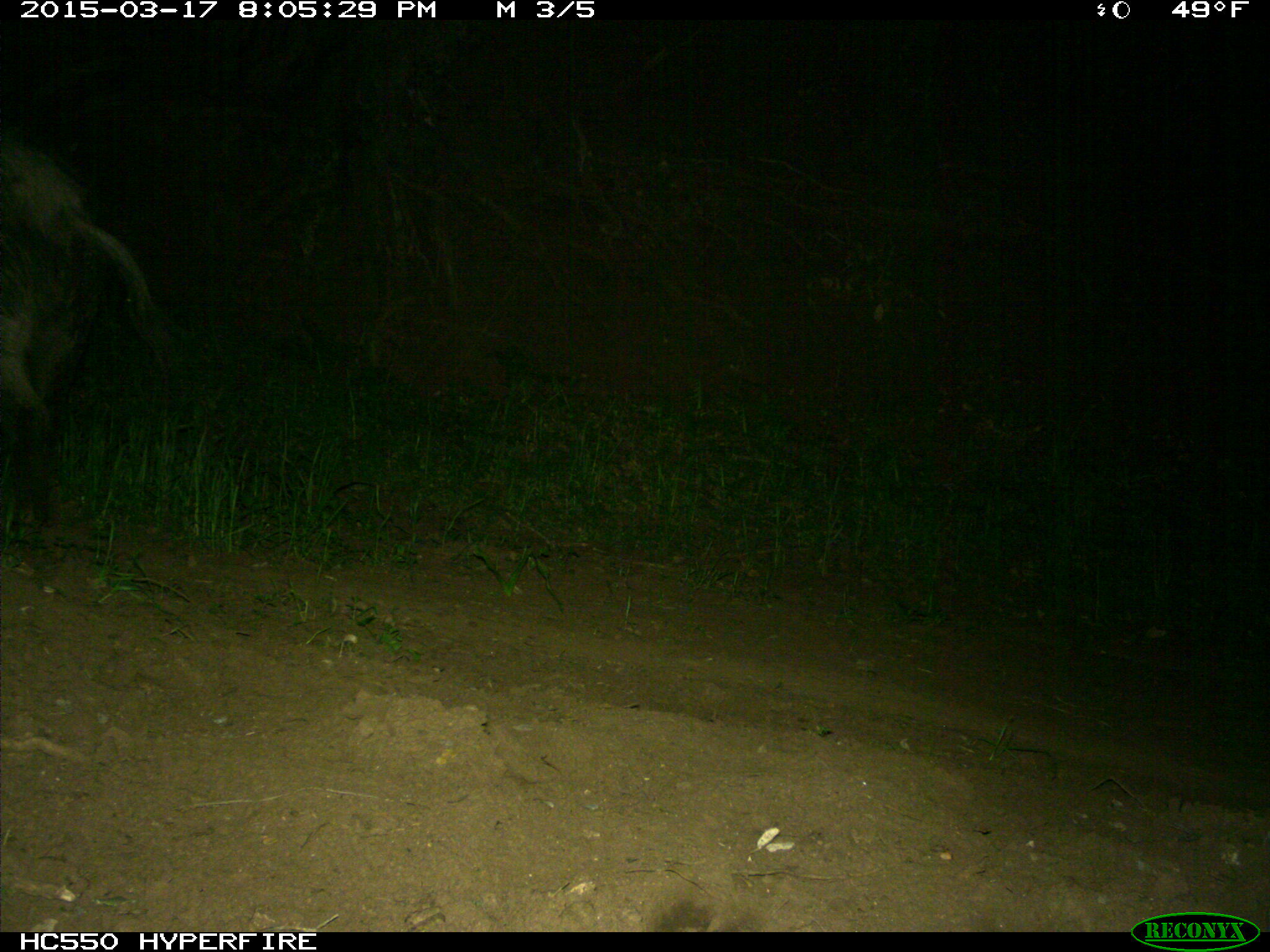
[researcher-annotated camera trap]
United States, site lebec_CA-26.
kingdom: Animalia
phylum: Chordata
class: Mammalia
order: Artiodactyla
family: Suidae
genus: Sus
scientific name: Sus scrofa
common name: wild boar